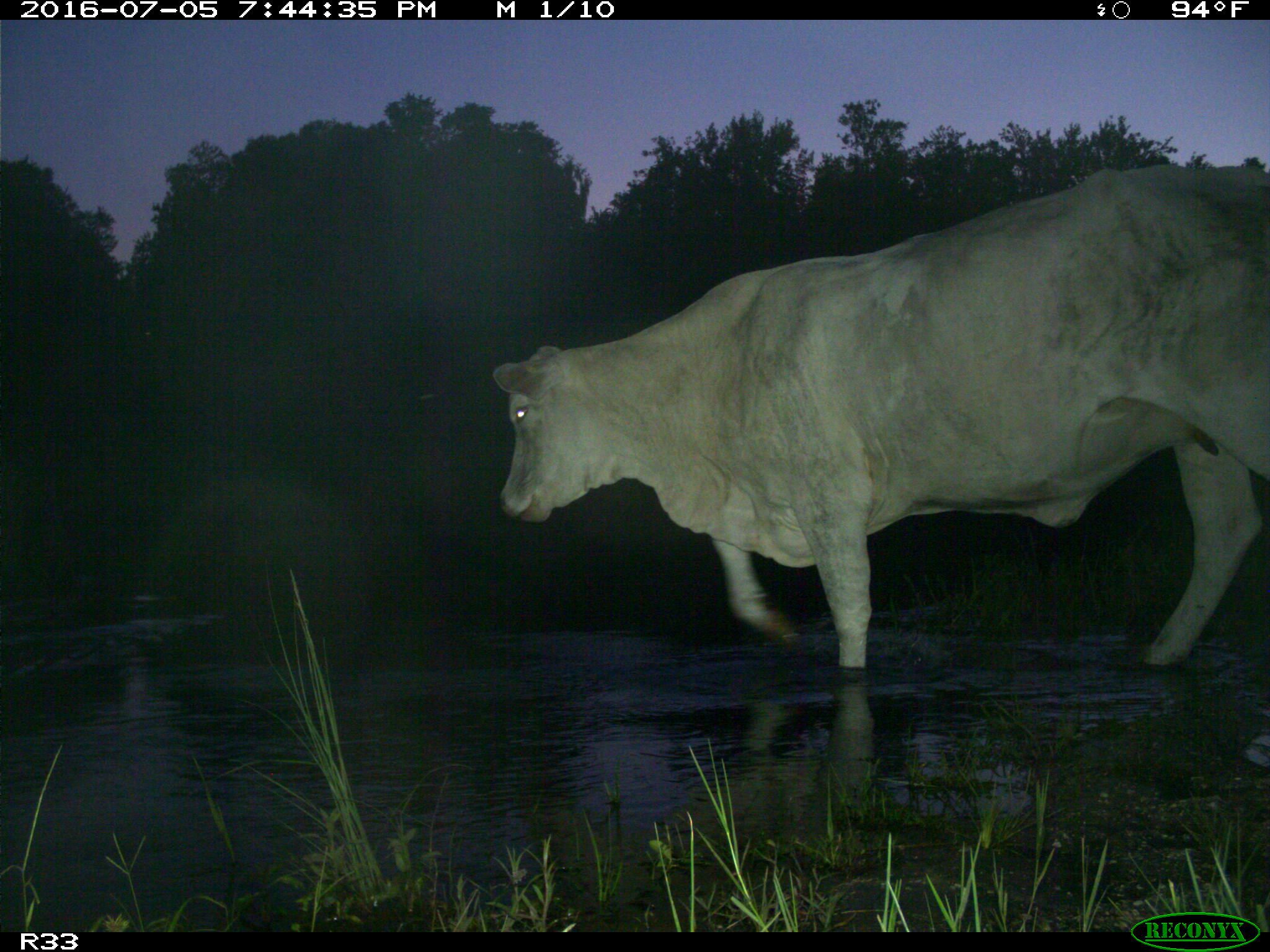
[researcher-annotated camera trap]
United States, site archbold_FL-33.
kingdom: Animalia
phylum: Chordata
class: Mammalia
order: Artiodactyla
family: Bovidae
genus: Bos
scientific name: Bos taurus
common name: domestic cow